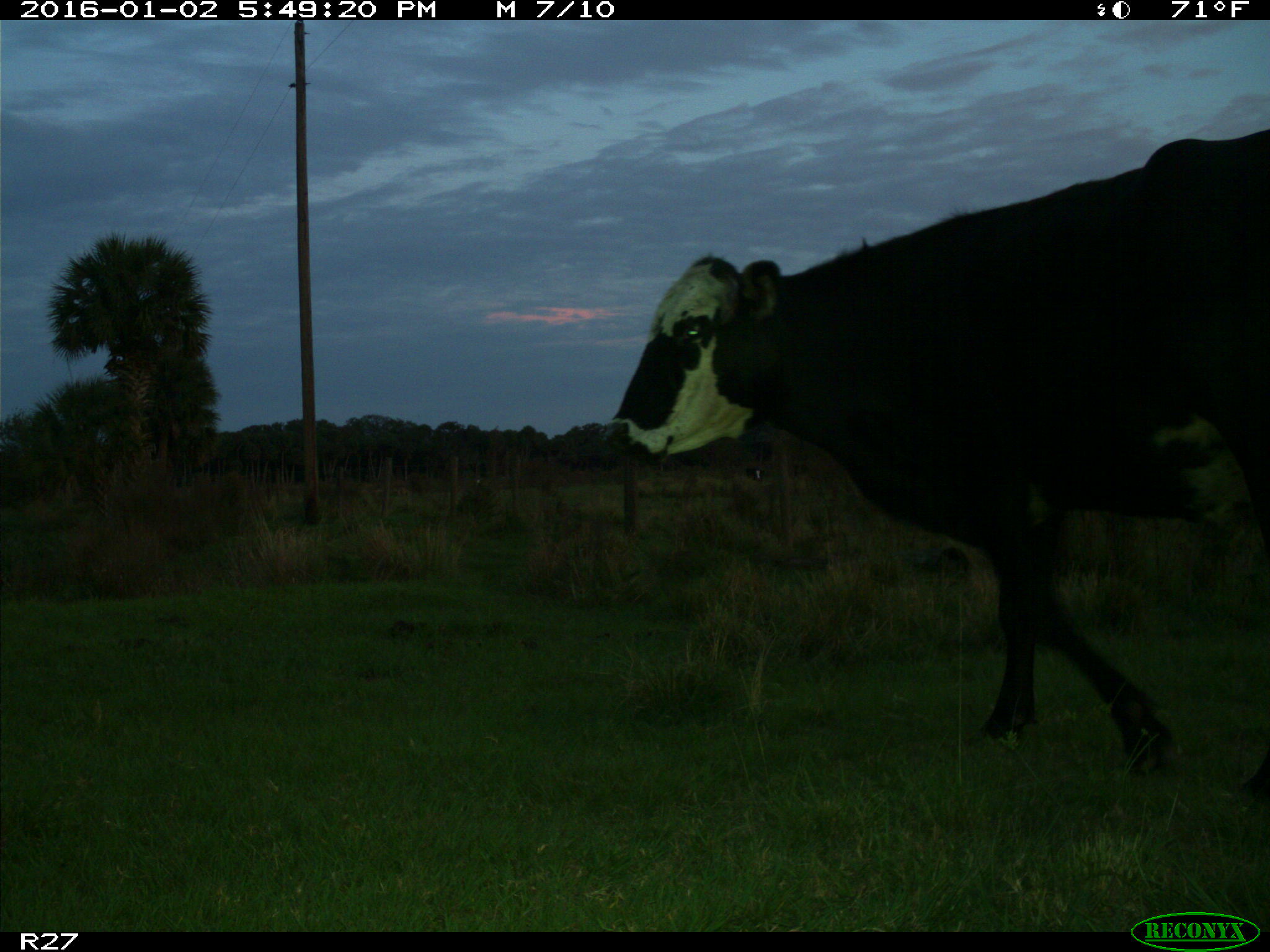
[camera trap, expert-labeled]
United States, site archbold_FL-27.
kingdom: Animalia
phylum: Chordata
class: Mammalia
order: Artiodactyla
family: Bovidae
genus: Bos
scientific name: Bos taurus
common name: domestic cow